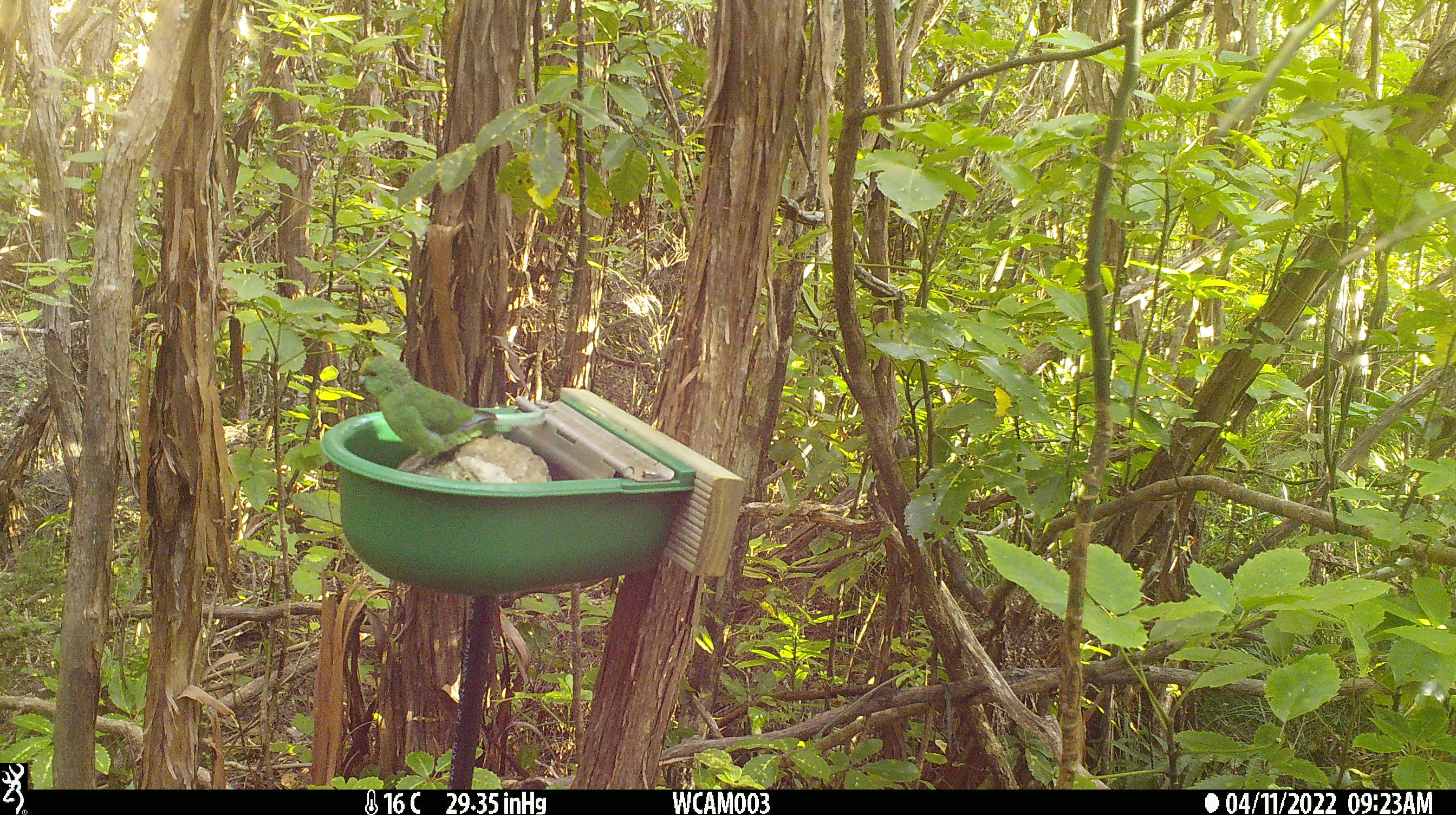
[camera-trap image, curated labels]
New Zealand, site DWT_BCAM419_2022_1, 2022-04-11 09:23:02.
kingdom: Animalia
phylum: Chordata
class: Aves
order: Psittaciformes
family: Psittaculidae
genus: Cyanoramphus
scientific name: Cyanoramphus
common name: parakeet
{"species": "parakeet (Cyanoramphus)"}